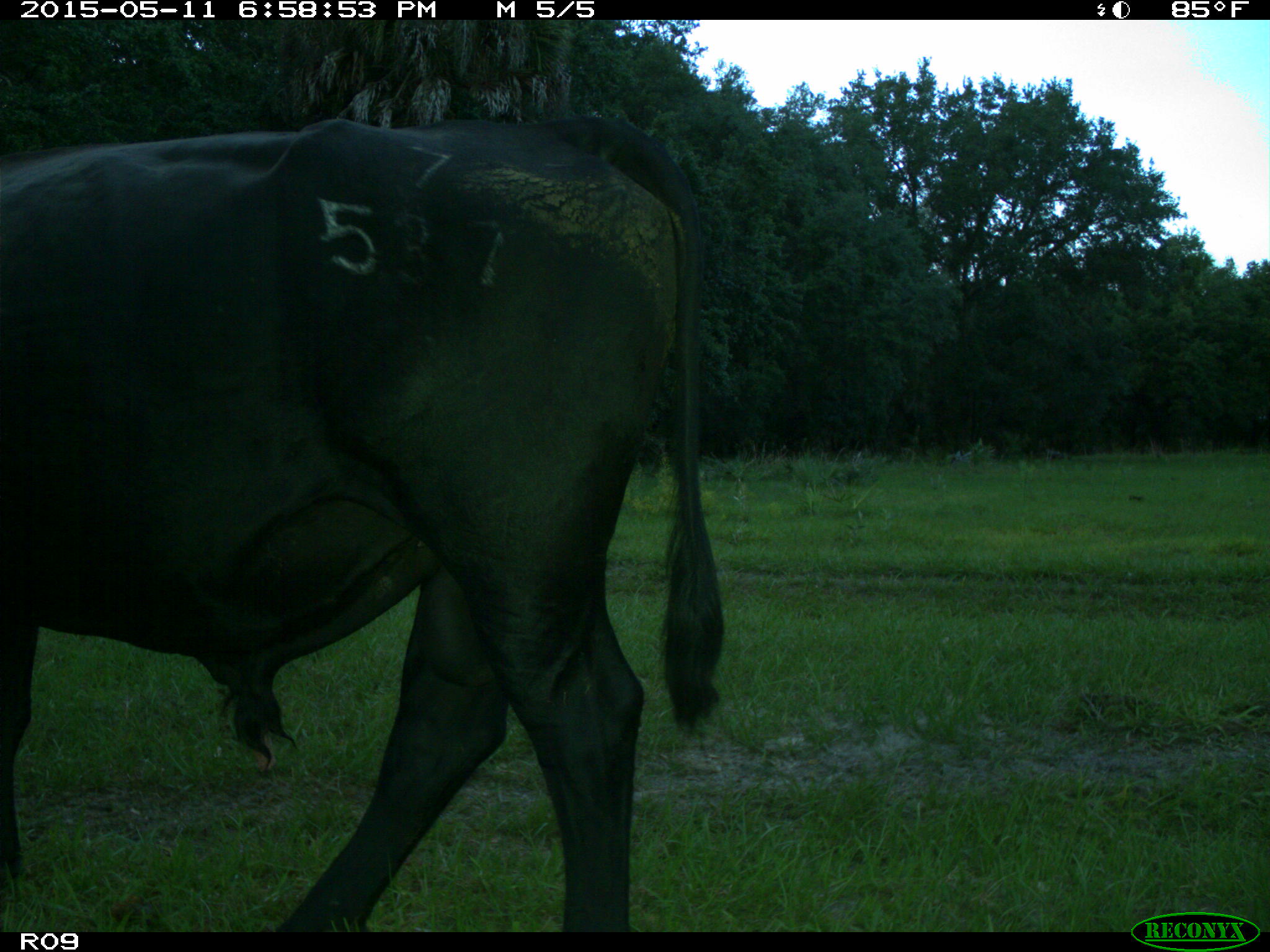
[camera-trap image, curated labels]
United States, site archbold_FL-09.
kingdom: Animalia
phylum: Chordata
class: Mammalia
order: Artiodactyla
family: Bovidae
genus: Bos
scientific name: Bos taurus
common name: domestic cow